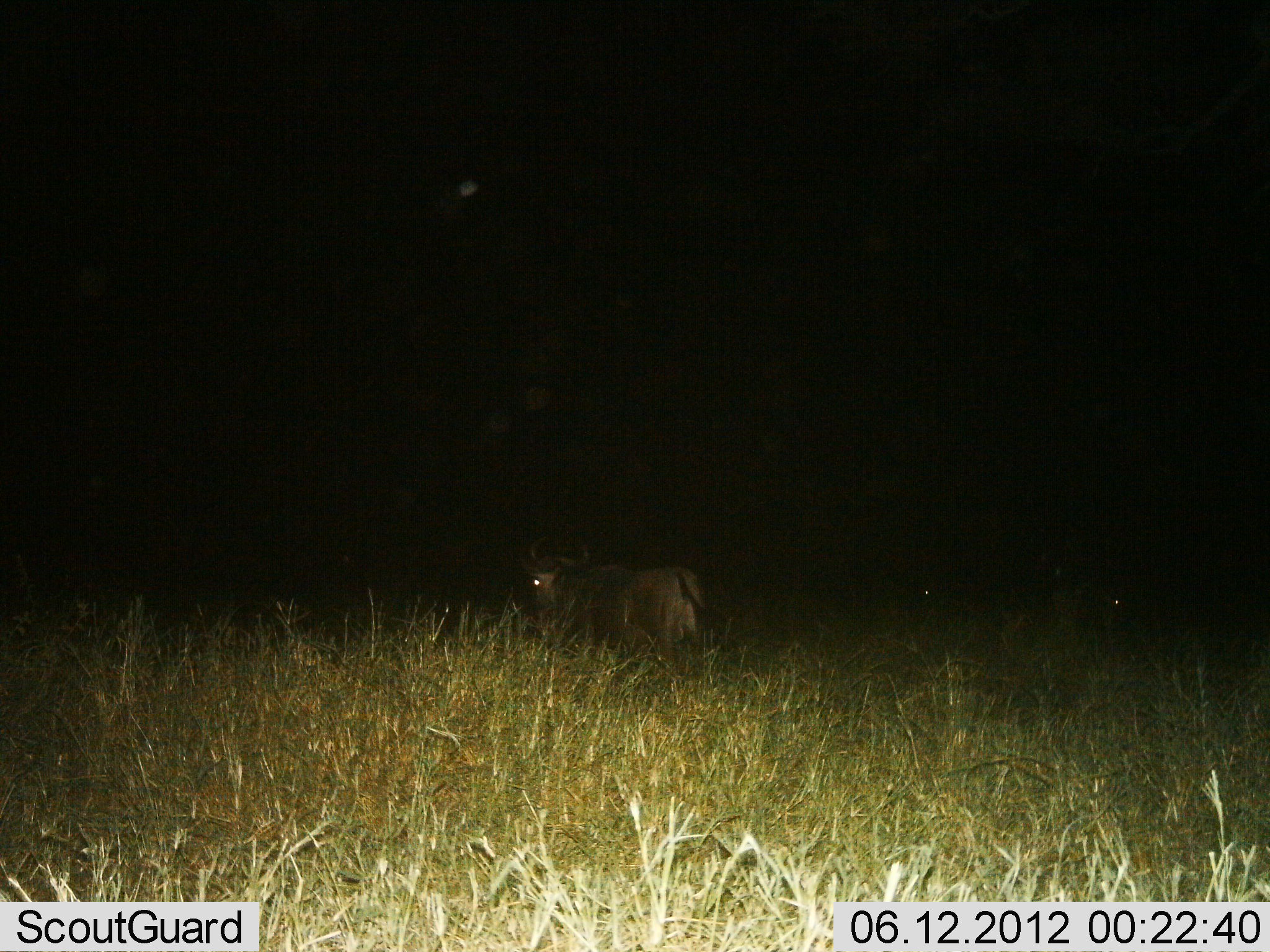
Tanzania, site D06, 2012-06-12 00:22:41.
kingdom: Animalia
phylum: Chordata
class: Mammalia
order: Artiodactyla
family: Bovidae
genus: Connochaetes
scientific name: Connochaetes taurinus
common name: blue wildebeest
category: wildebeest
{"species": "wildebeest (blue wildebeest) (Connochaetes taurinus)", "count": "1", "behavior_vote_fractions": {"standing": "70%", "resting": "10%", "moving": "20%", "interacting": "0%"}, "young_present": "0%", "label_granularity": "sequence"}